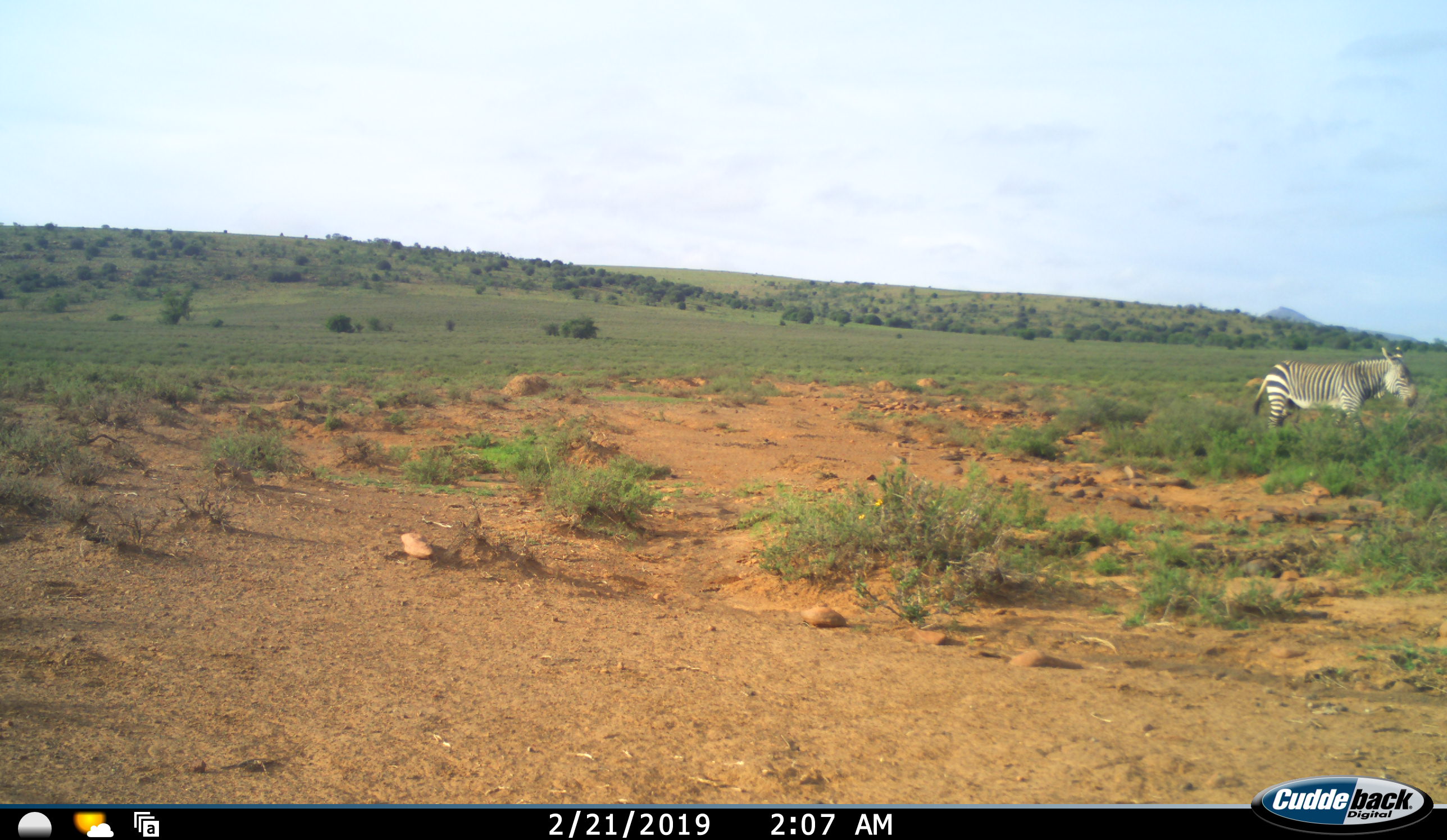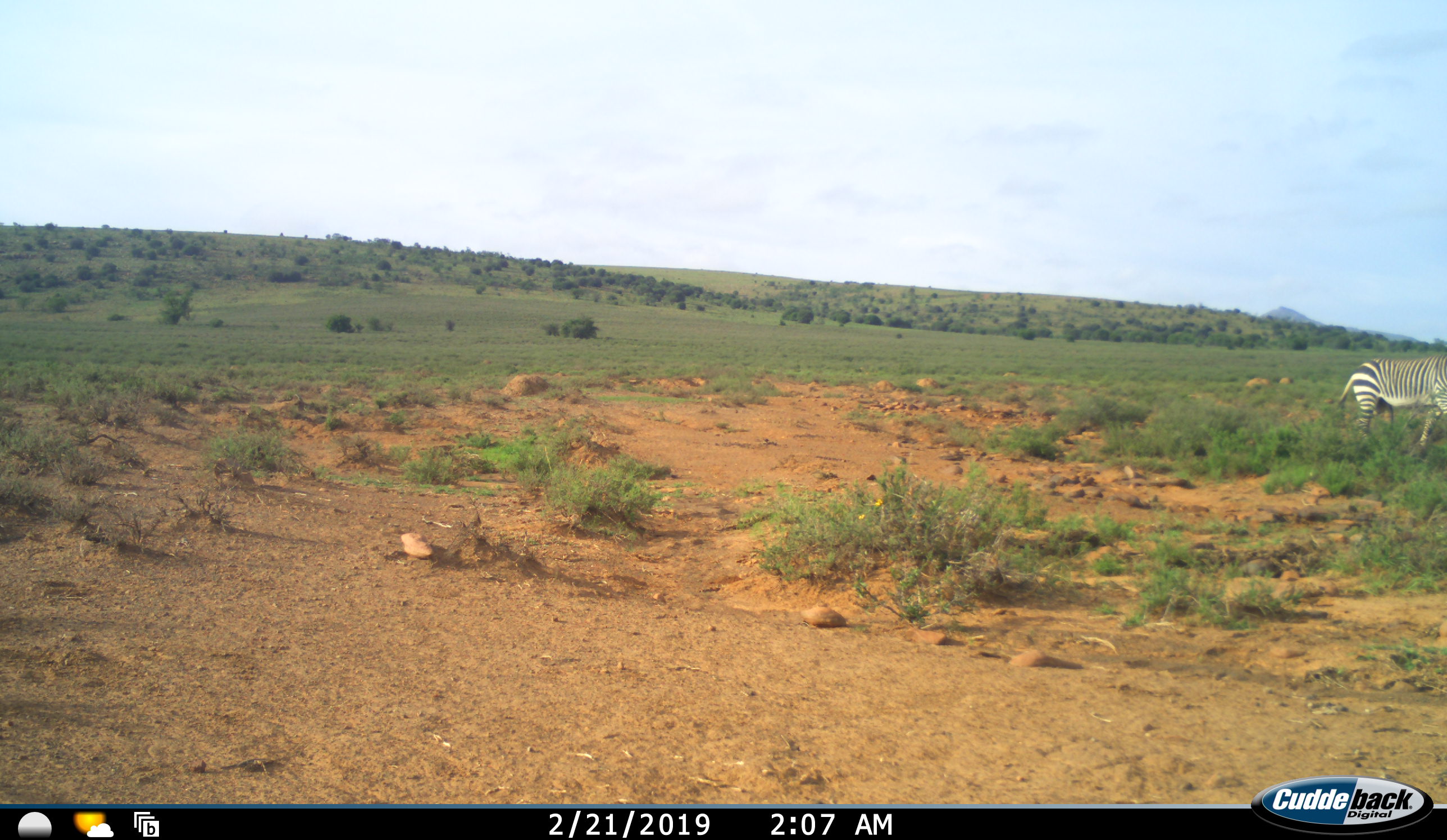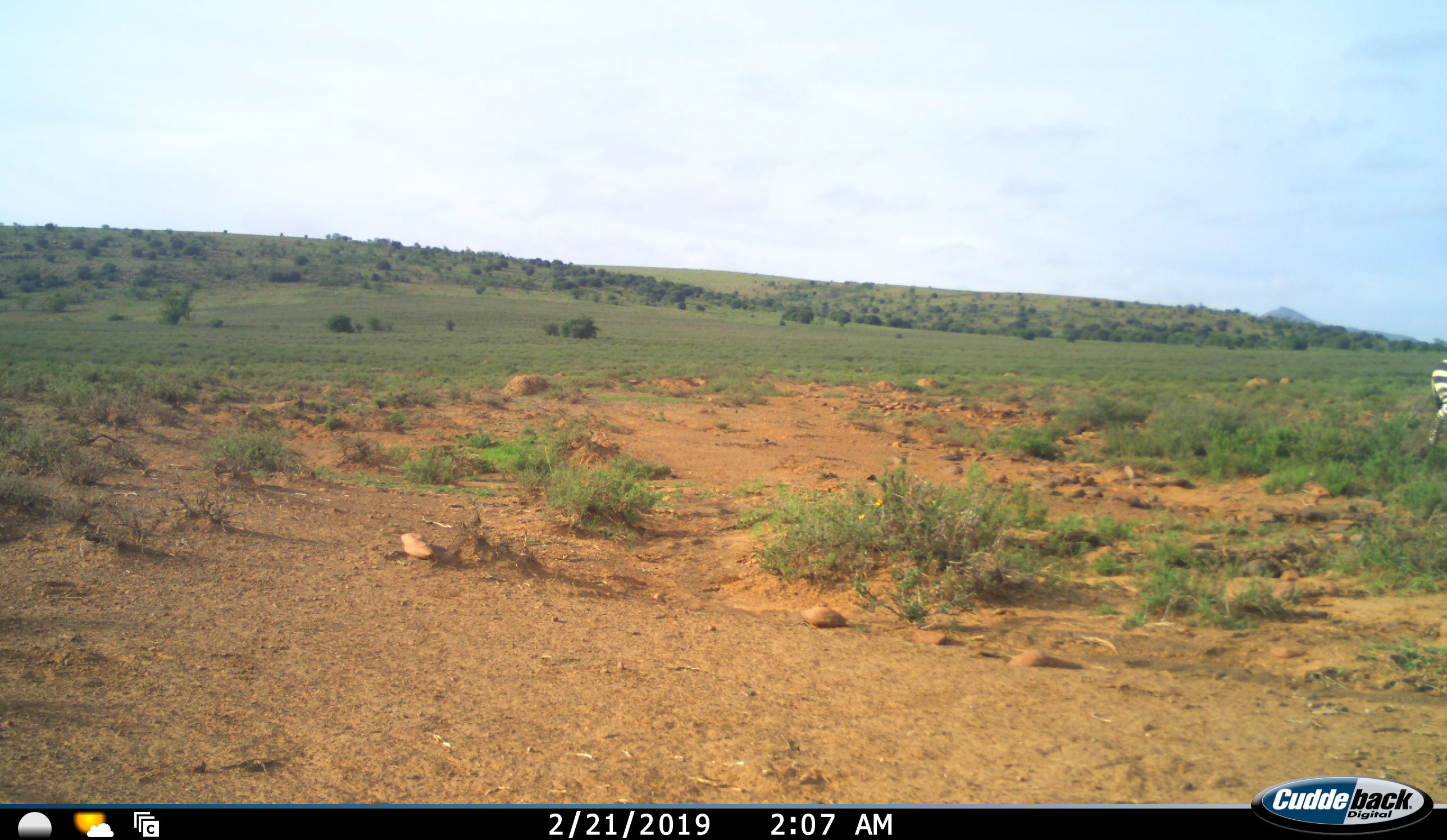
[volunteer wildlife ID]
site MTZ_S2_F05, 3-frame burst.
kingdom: Animalia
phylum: Chordata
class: Mammalia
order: Perissodactyla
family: Equidae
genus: Equus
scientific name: Equus zebra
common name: mountain zebra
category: zebramountain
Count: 1.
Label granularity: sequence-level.